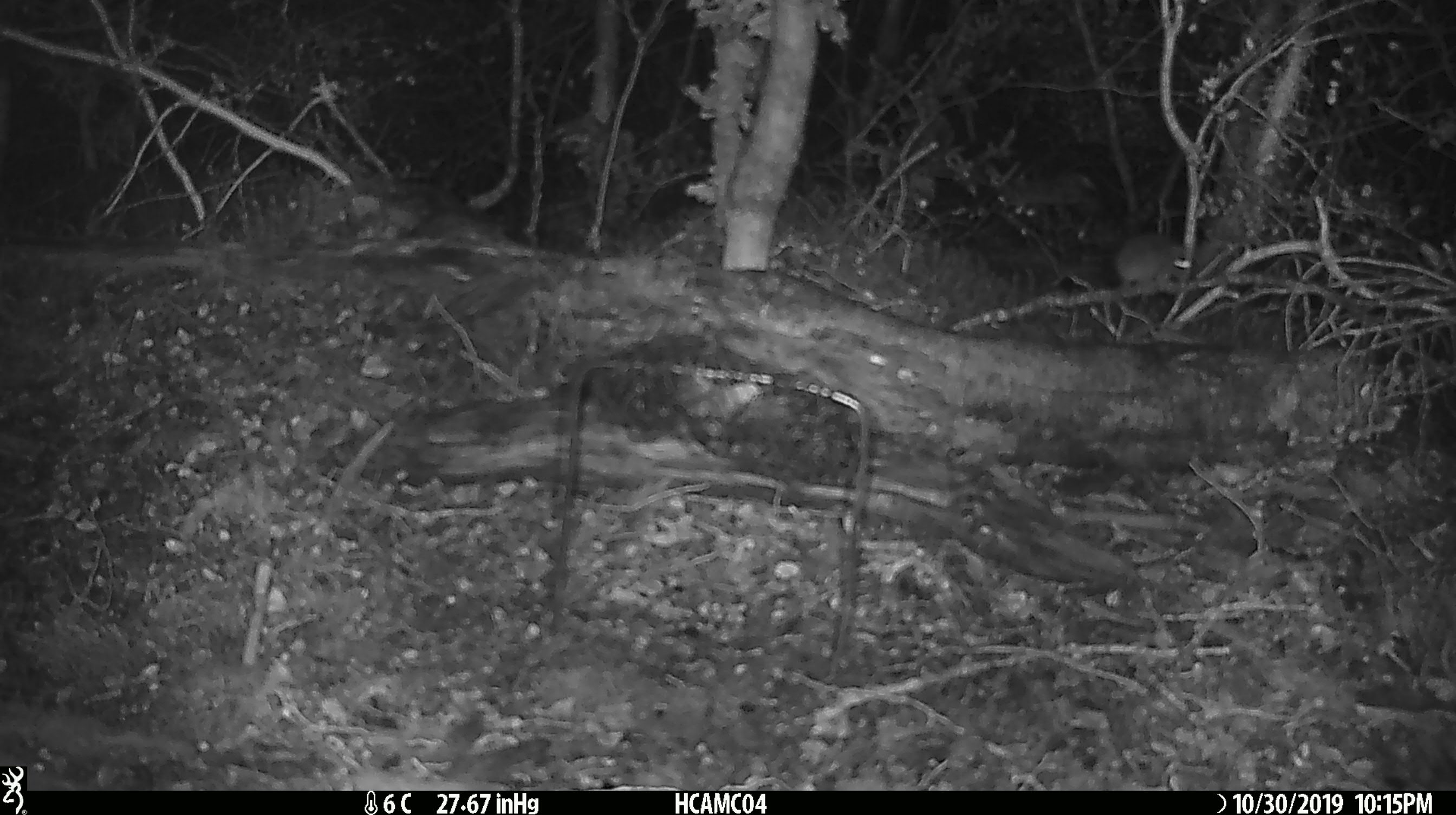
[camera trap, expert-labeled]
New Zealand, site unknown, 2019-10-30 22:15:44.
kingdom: Animalia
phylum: Chordata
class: Mammalia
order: Rodentia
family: Muridae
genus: Mus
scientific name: Mus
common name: mouse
Mouse (Mus).